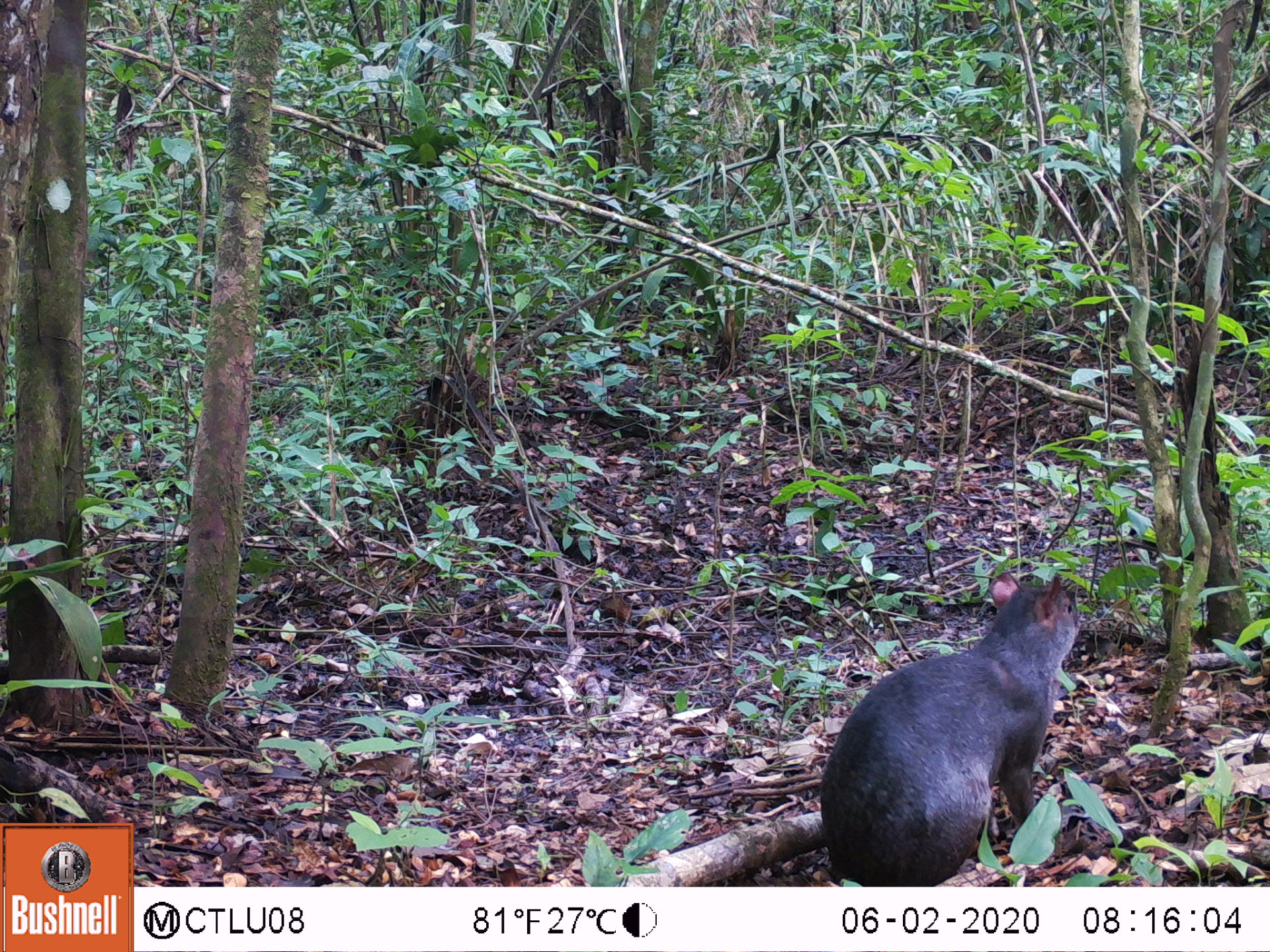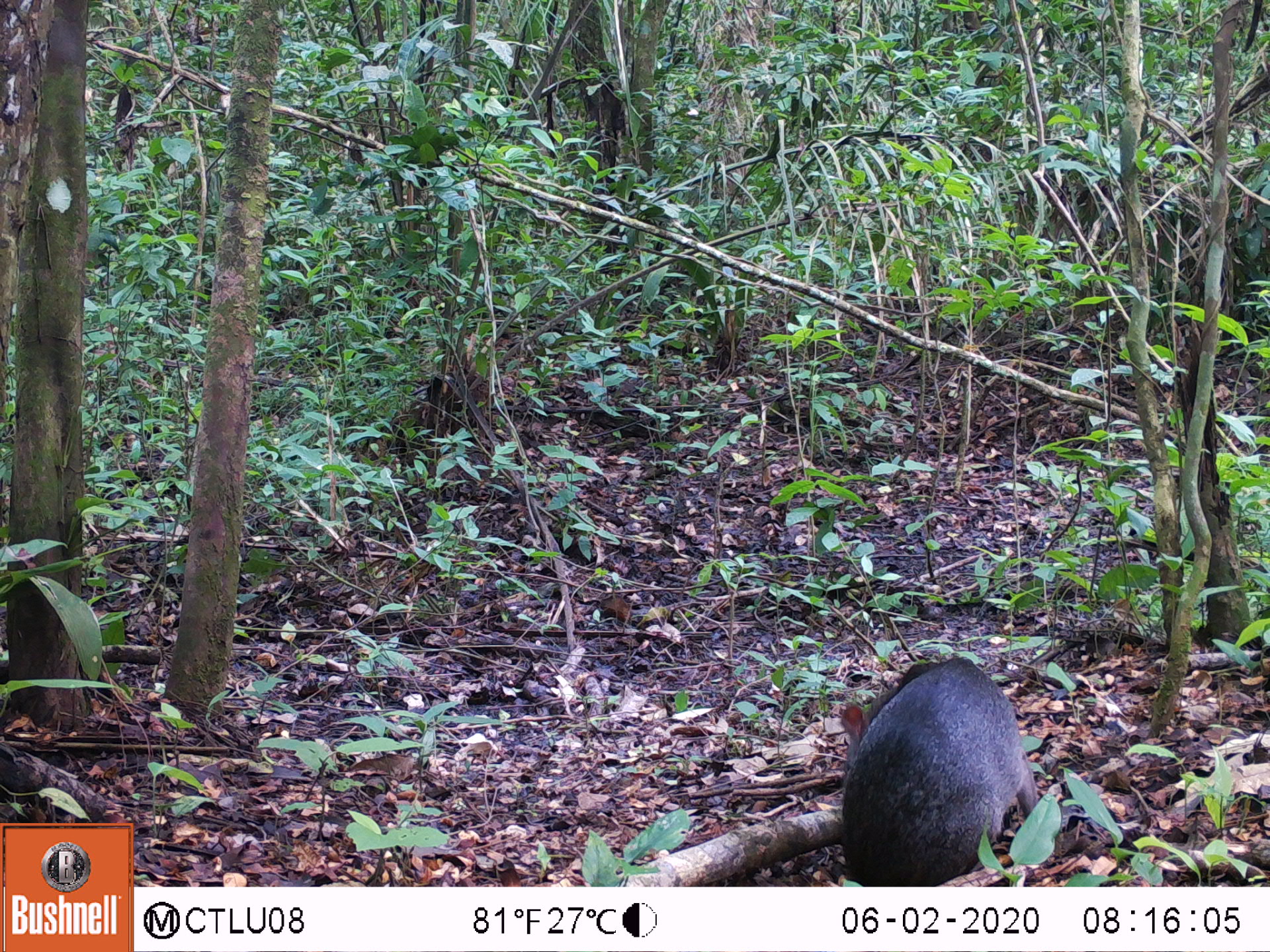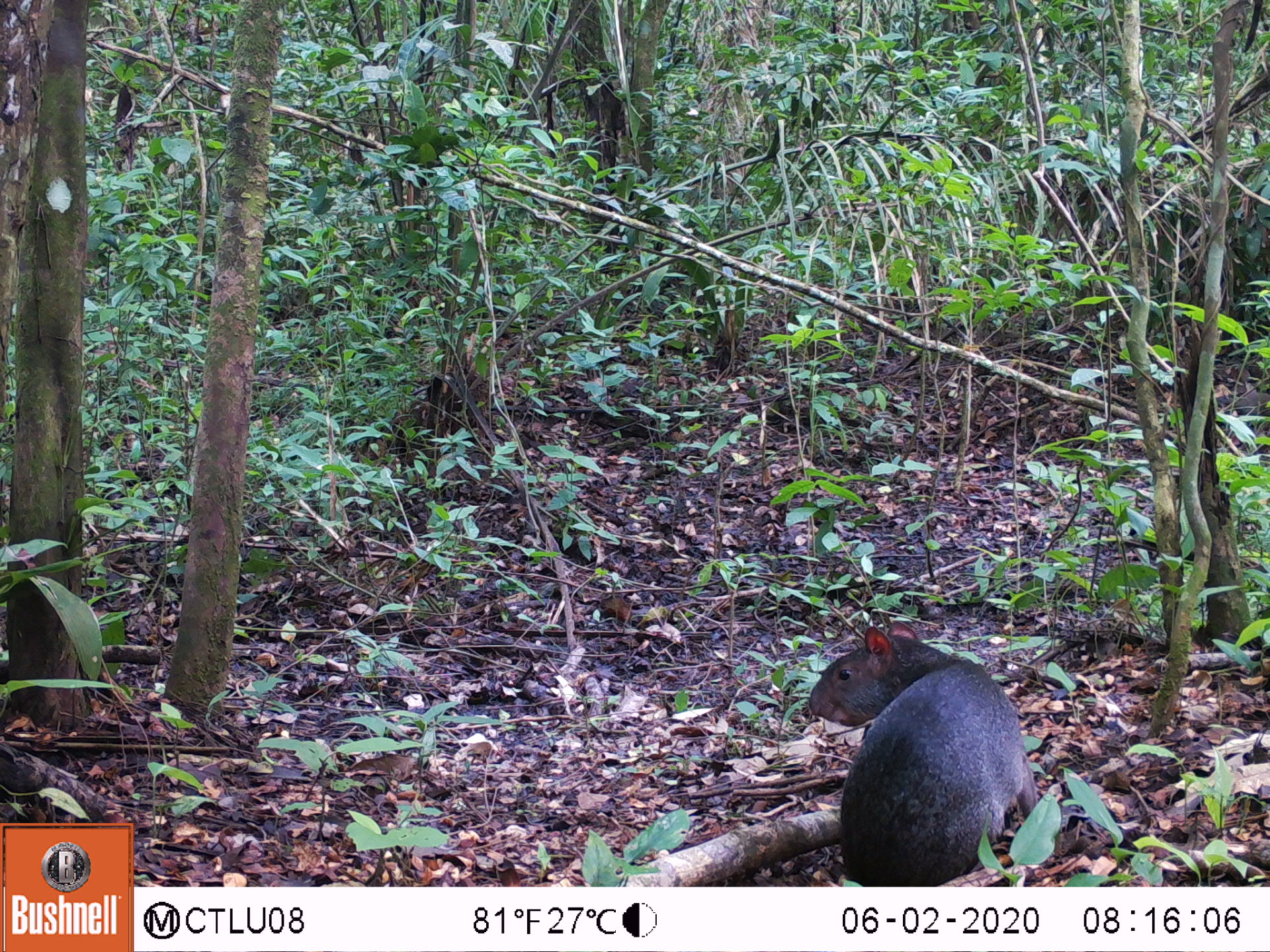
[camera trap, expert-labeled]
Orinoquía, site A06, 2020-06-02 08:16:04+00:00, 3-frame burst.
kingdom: Animalia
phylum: Chordata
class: Mammalia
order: Rodentia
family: Dasyproctidae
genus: Dasyprocta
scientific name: Dasyprocta fuliginosa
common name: black agouti